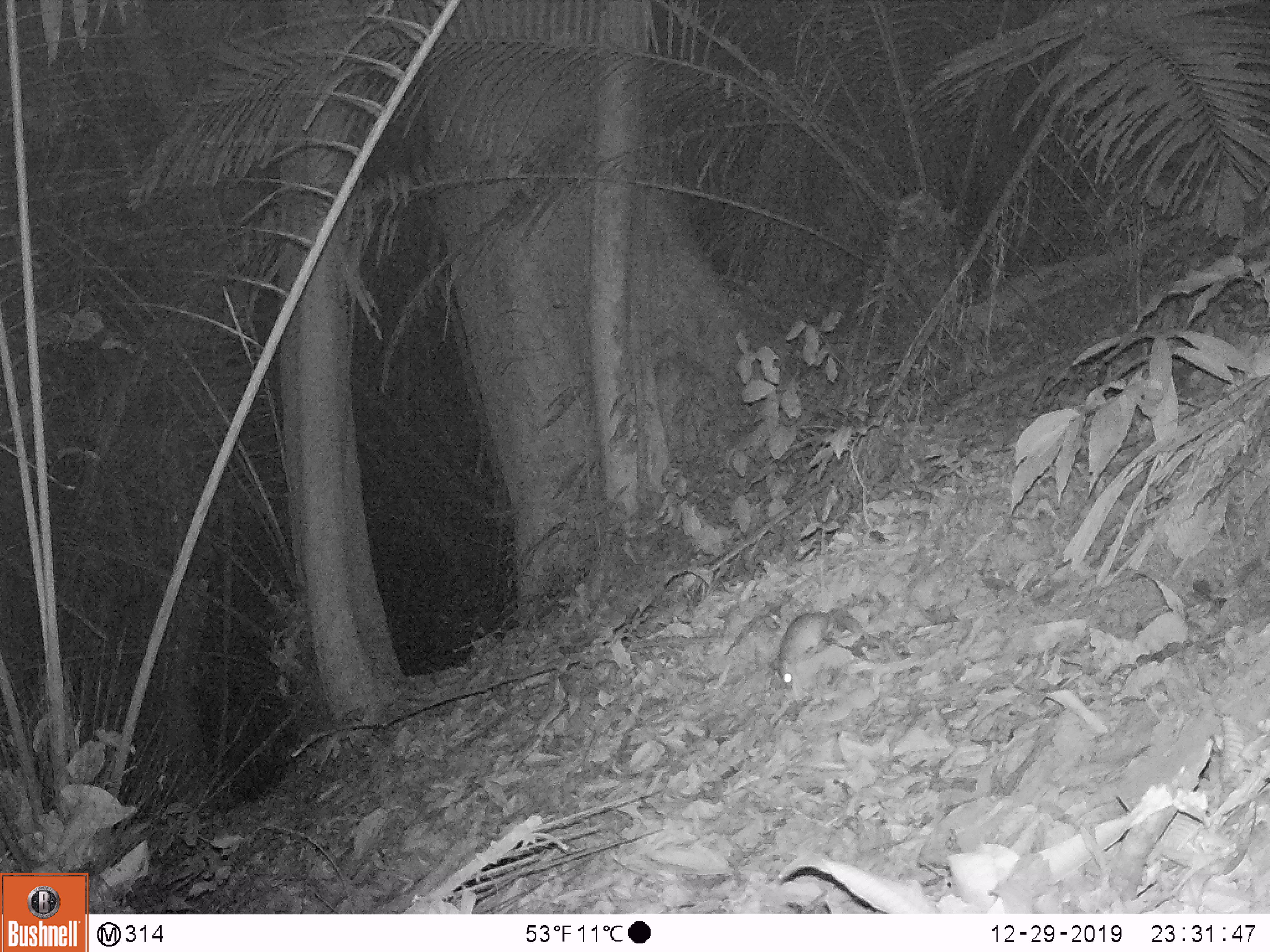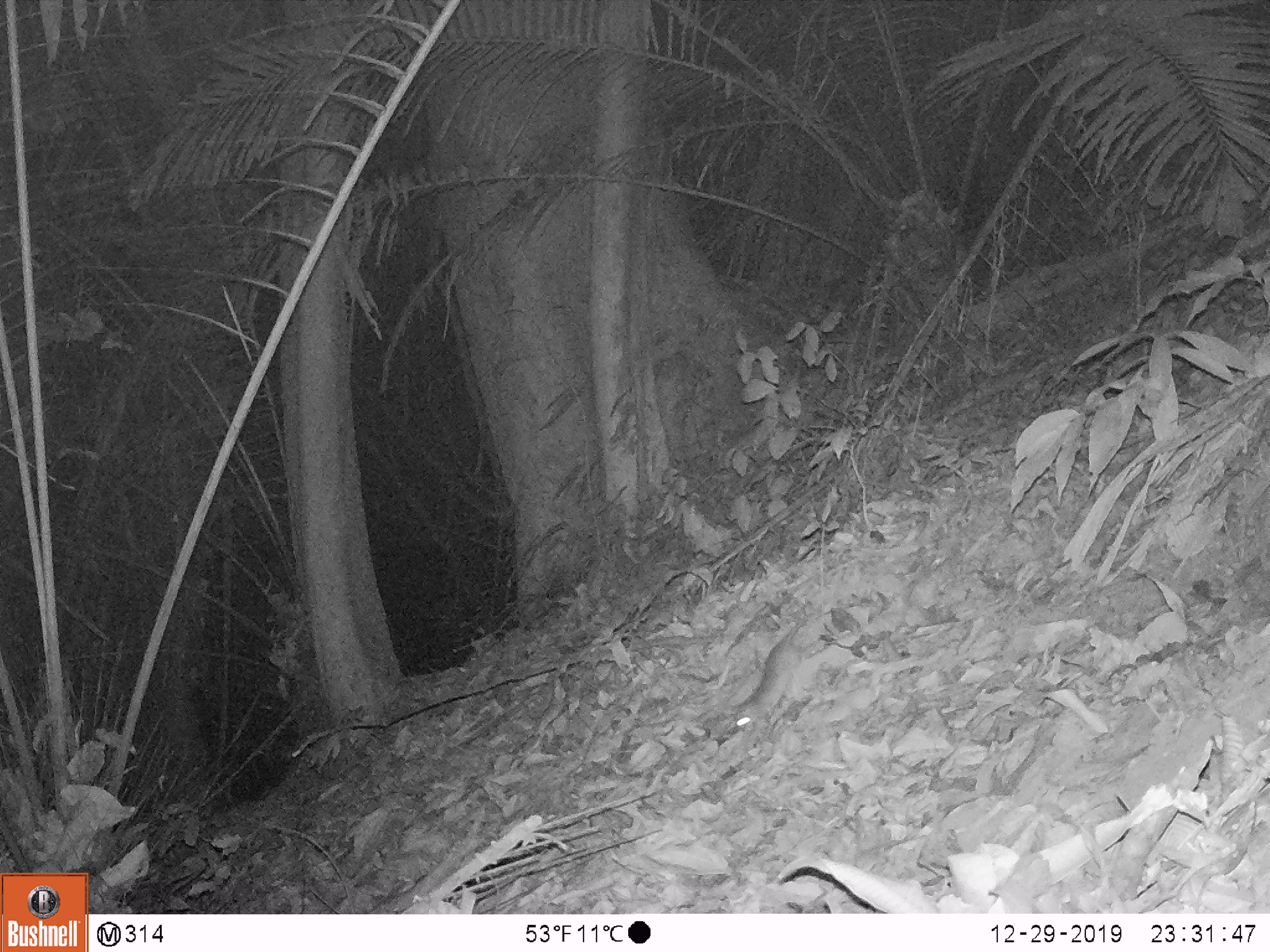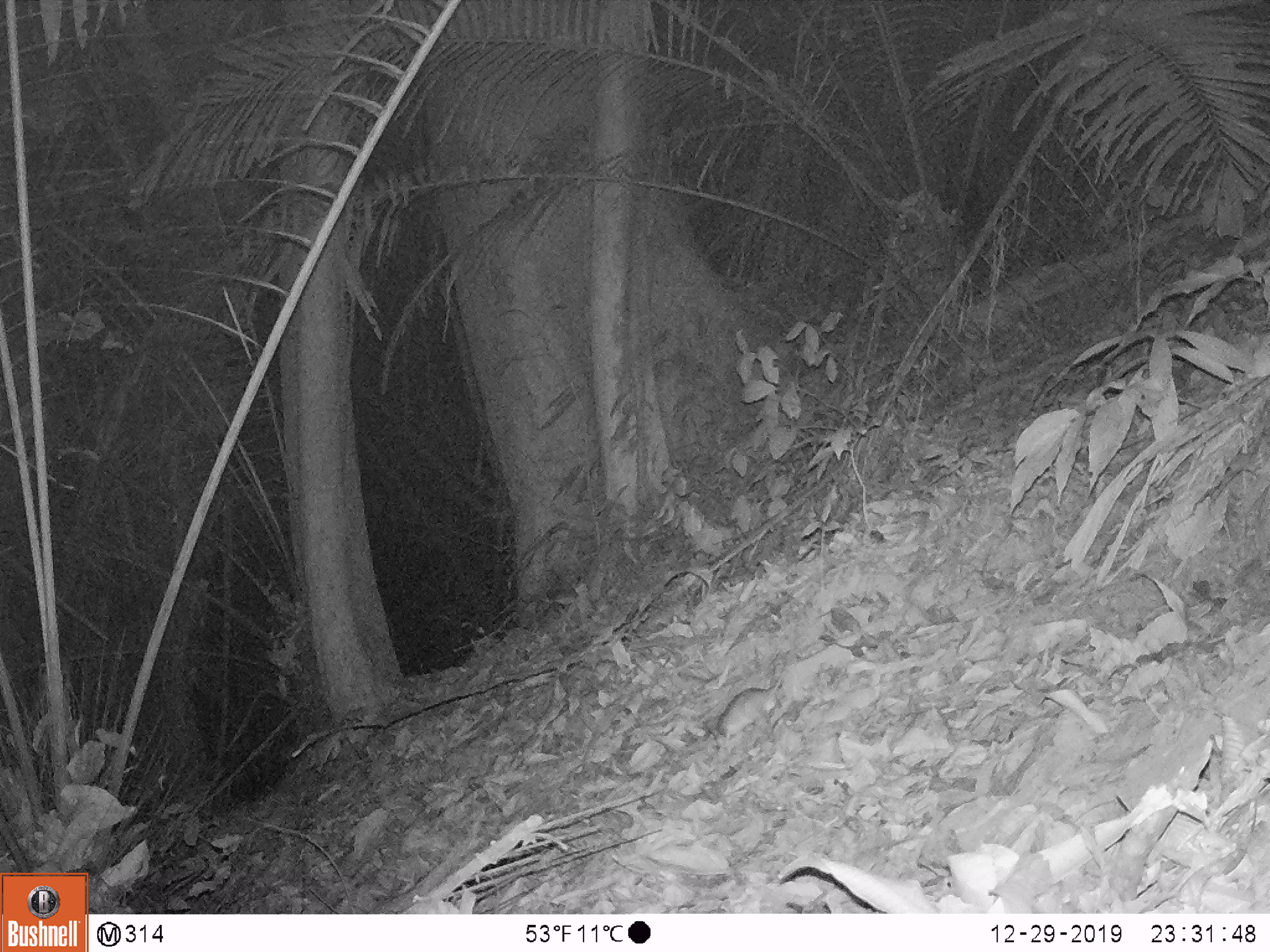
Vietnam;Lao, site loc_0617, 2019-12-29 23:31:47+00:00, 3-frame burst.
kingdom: Animalia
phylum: Chordata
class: Mammalia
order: Rodentia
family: Muridae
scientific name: Muridae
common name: old-world mice and rats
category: unidentified murid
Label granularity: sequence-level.